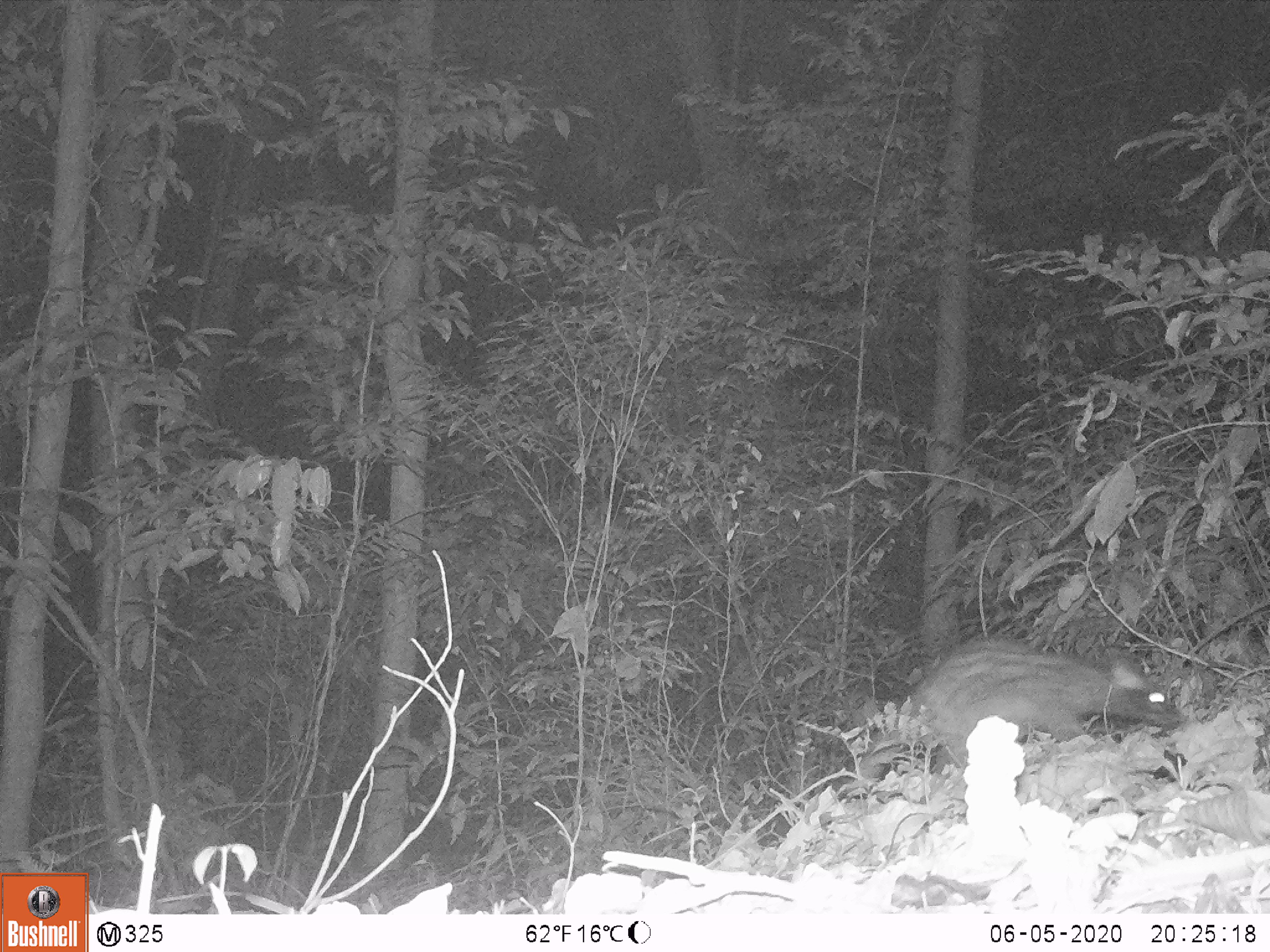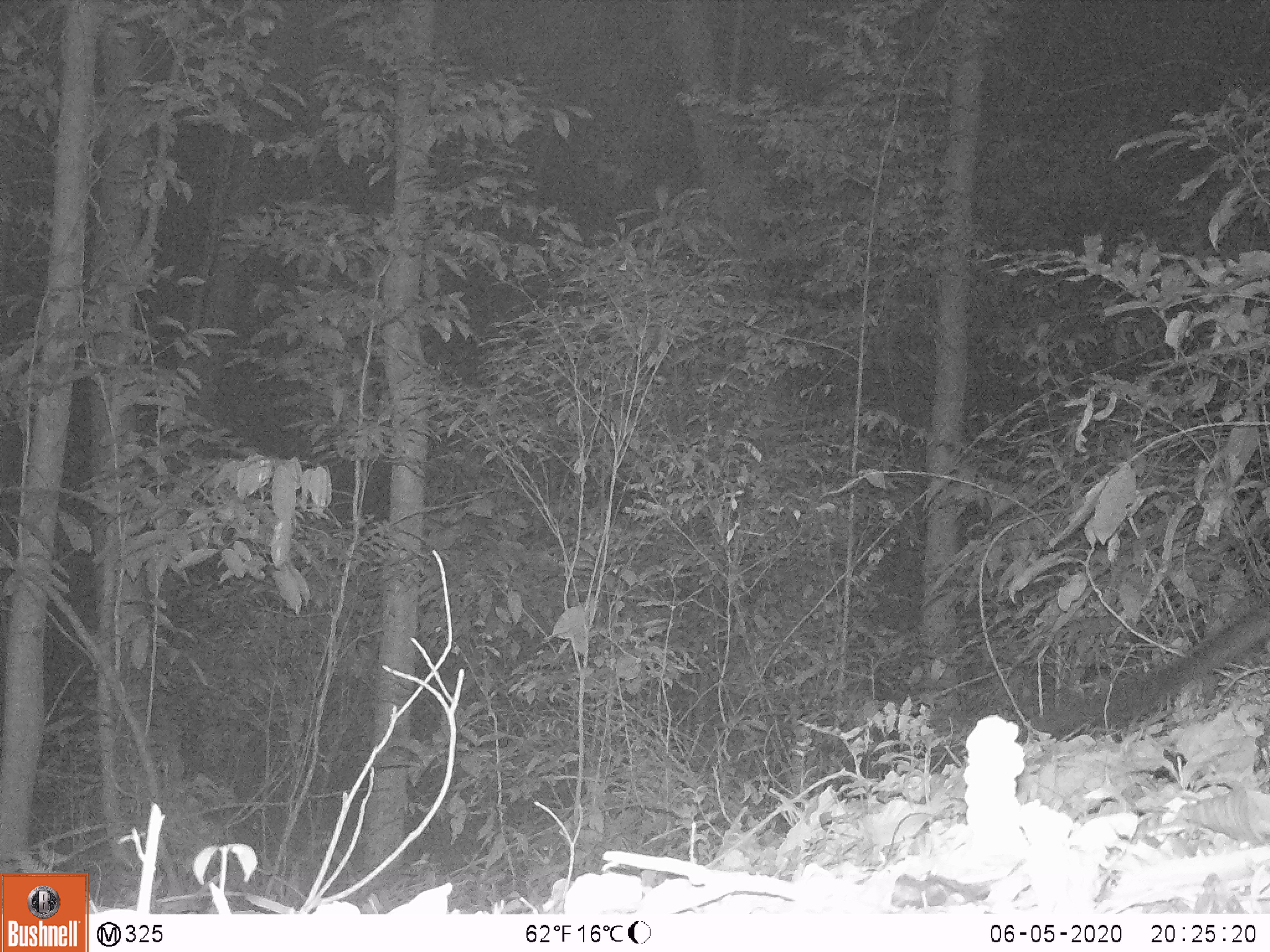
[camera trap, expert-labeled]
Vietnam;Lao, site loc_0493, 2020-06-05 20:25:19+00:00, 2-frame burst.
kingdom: Animalia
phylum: Chordata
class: Mammalia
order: Carnivora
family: Viverridae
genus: Paradoxurus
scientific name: Paradoxurus hermaphroditus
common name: common palm civet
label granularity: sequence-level